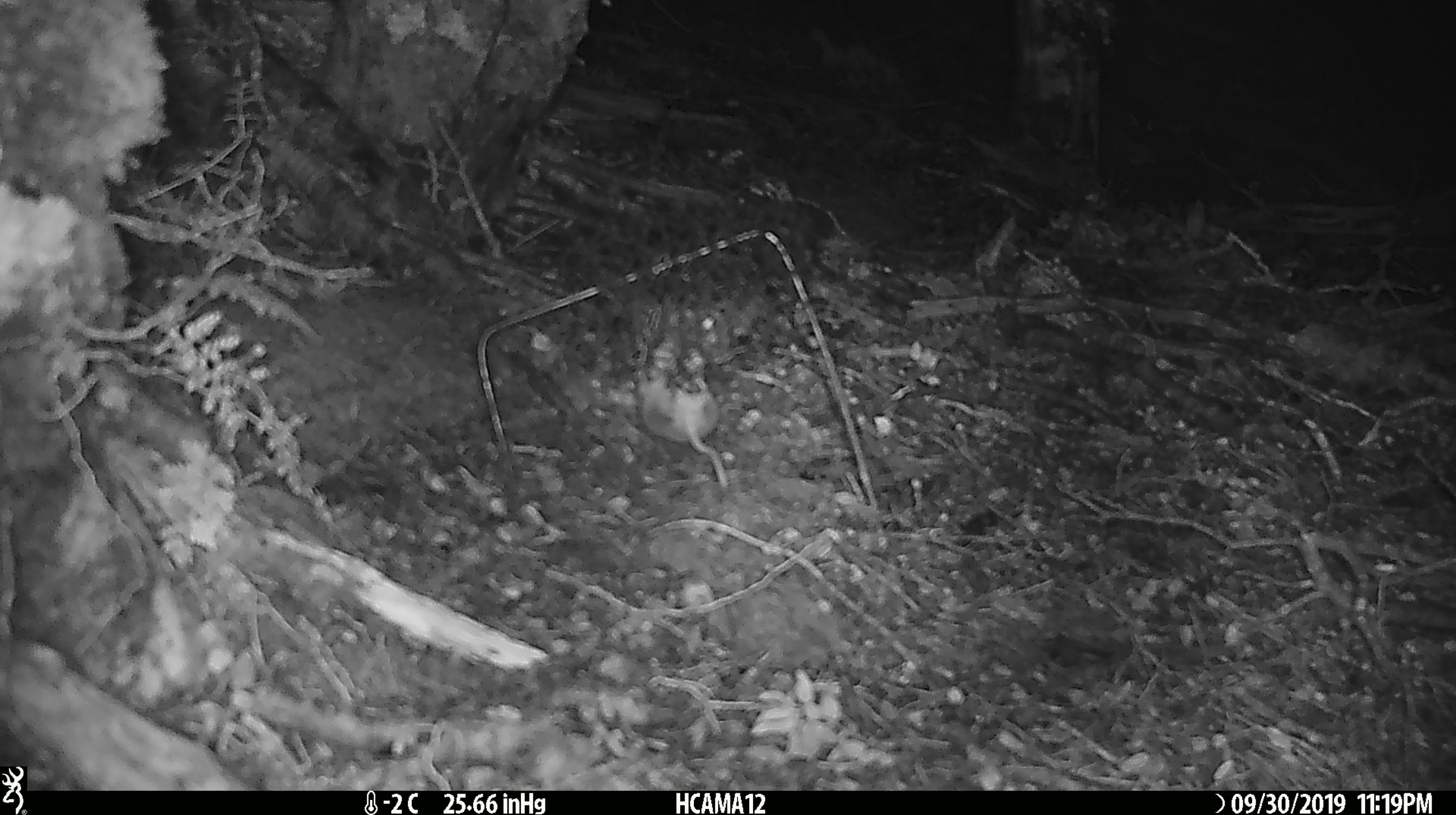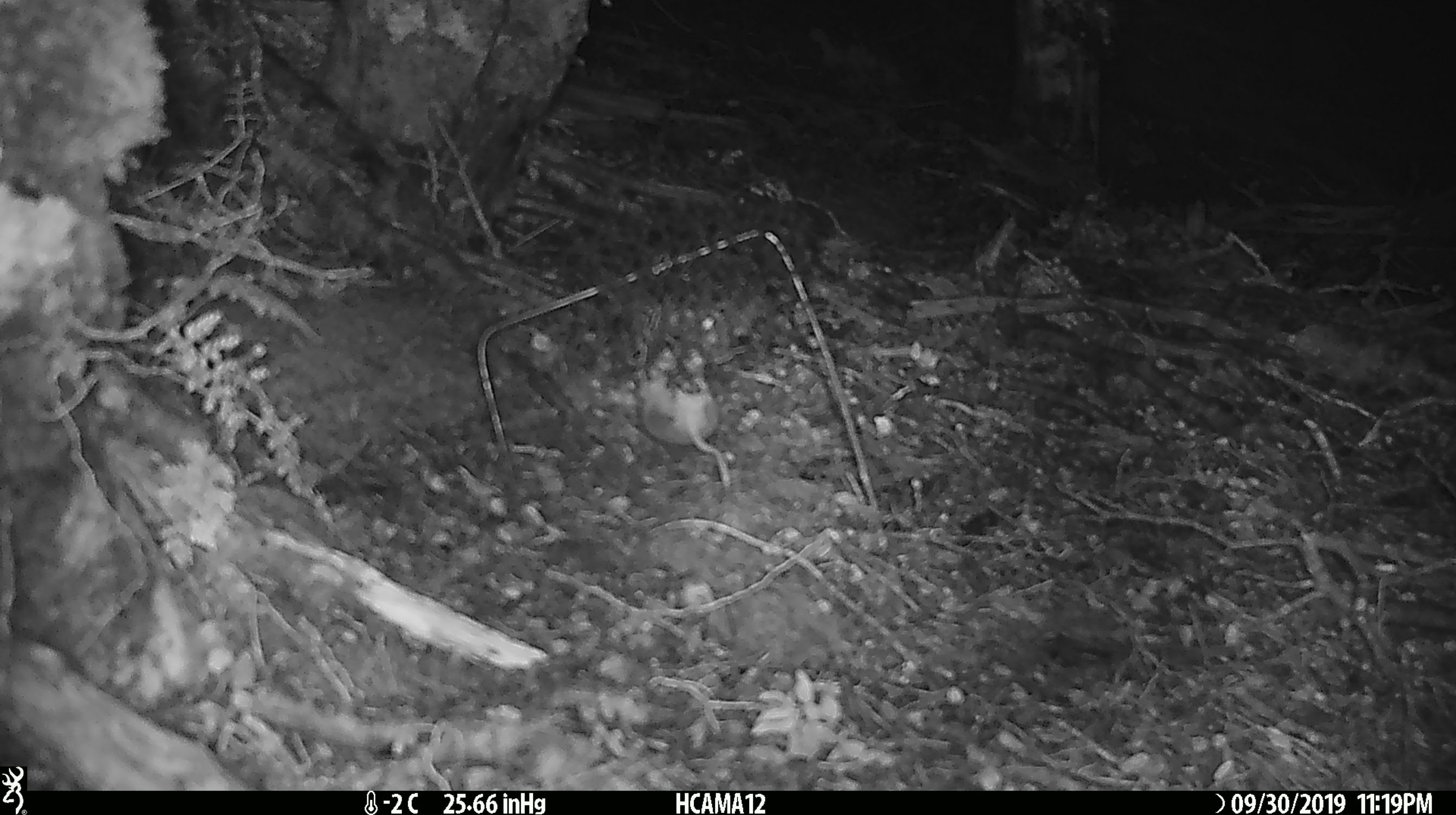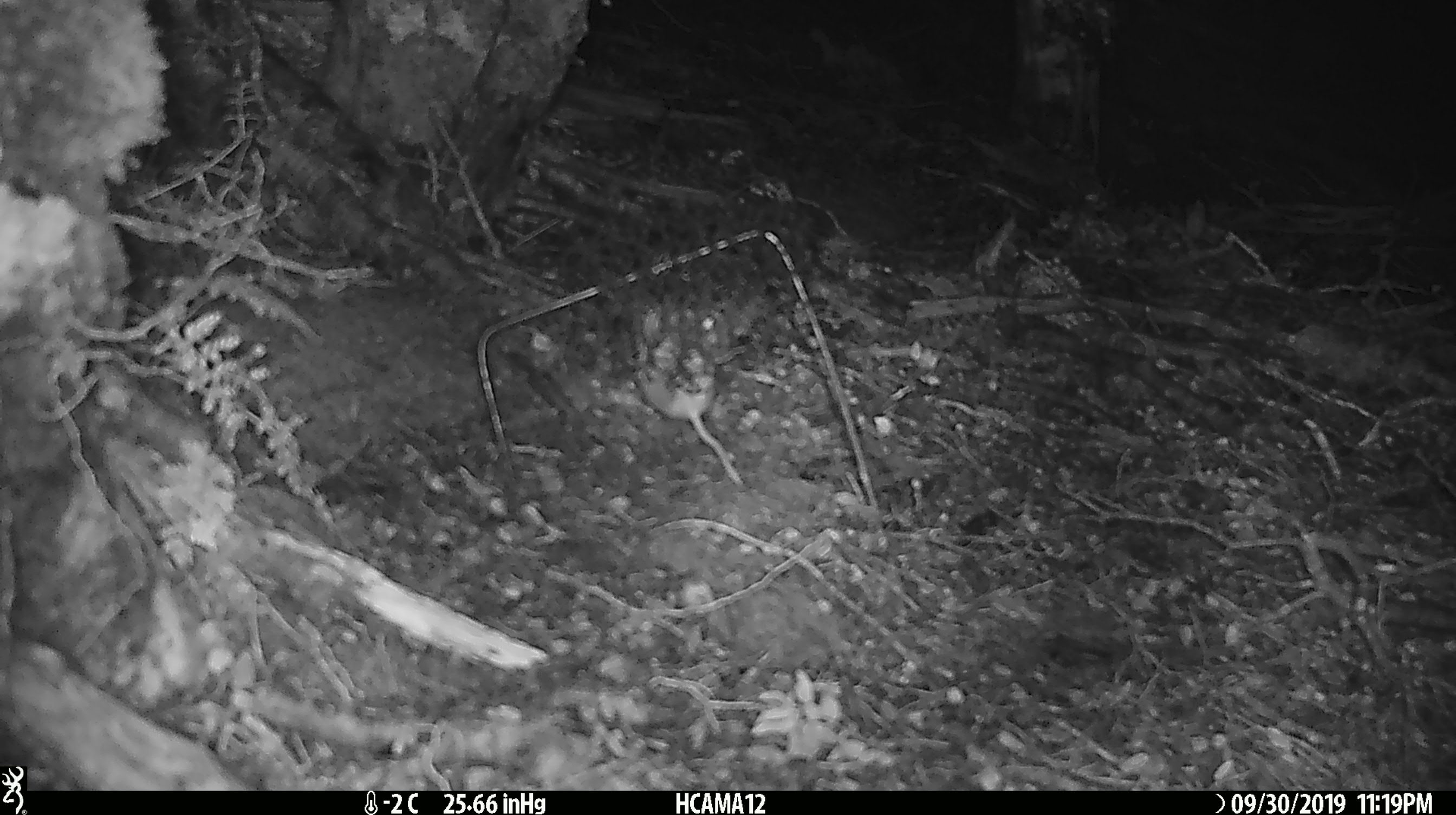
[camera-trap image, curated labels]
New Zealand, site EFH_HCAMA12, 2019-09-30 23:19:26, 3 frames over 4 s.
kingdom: Animalia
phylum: Chordata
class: Mammalia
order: Rodentia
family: Muridae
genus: Mus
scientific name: Mus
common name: mouse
Mouse (Mus).